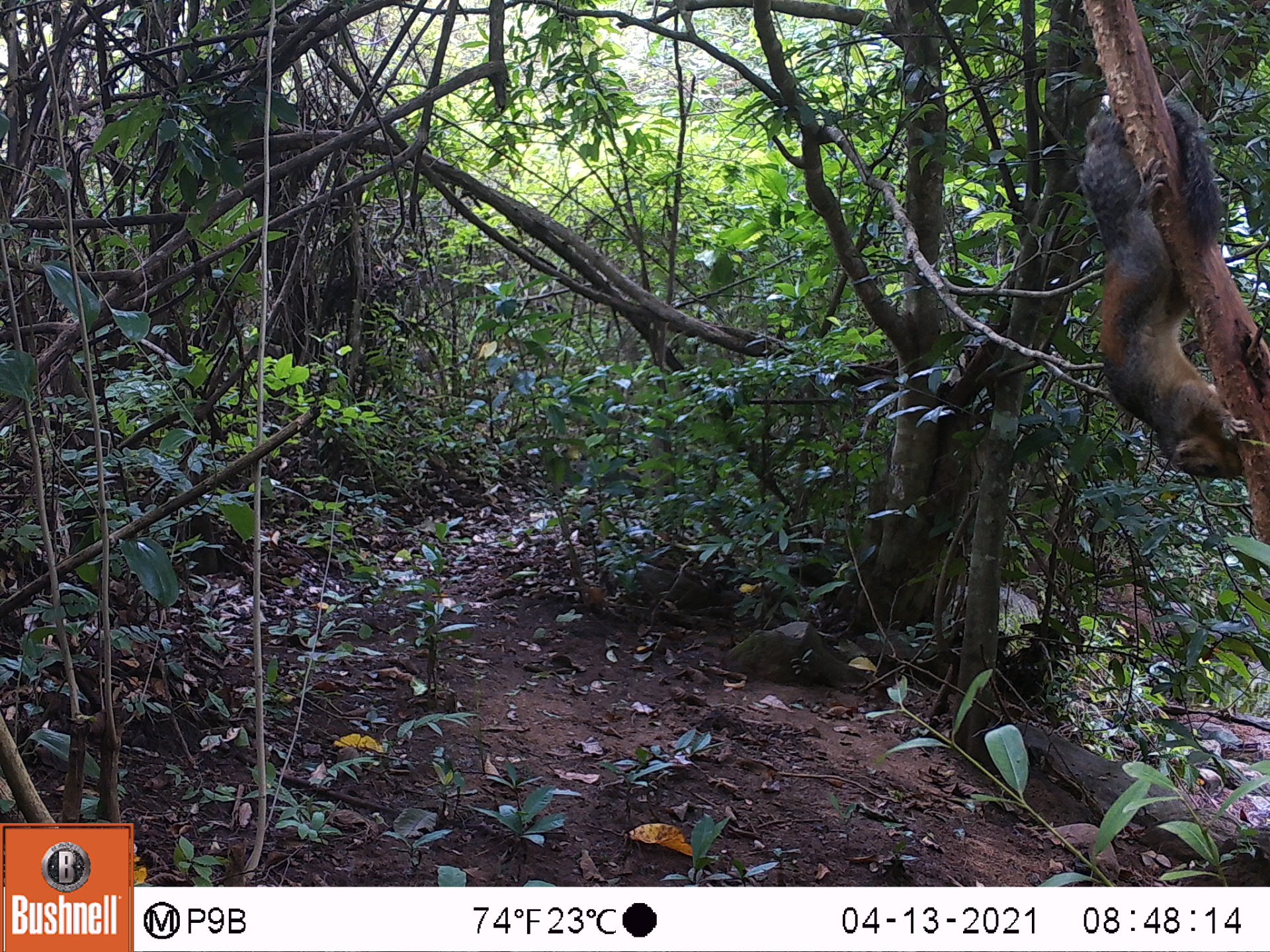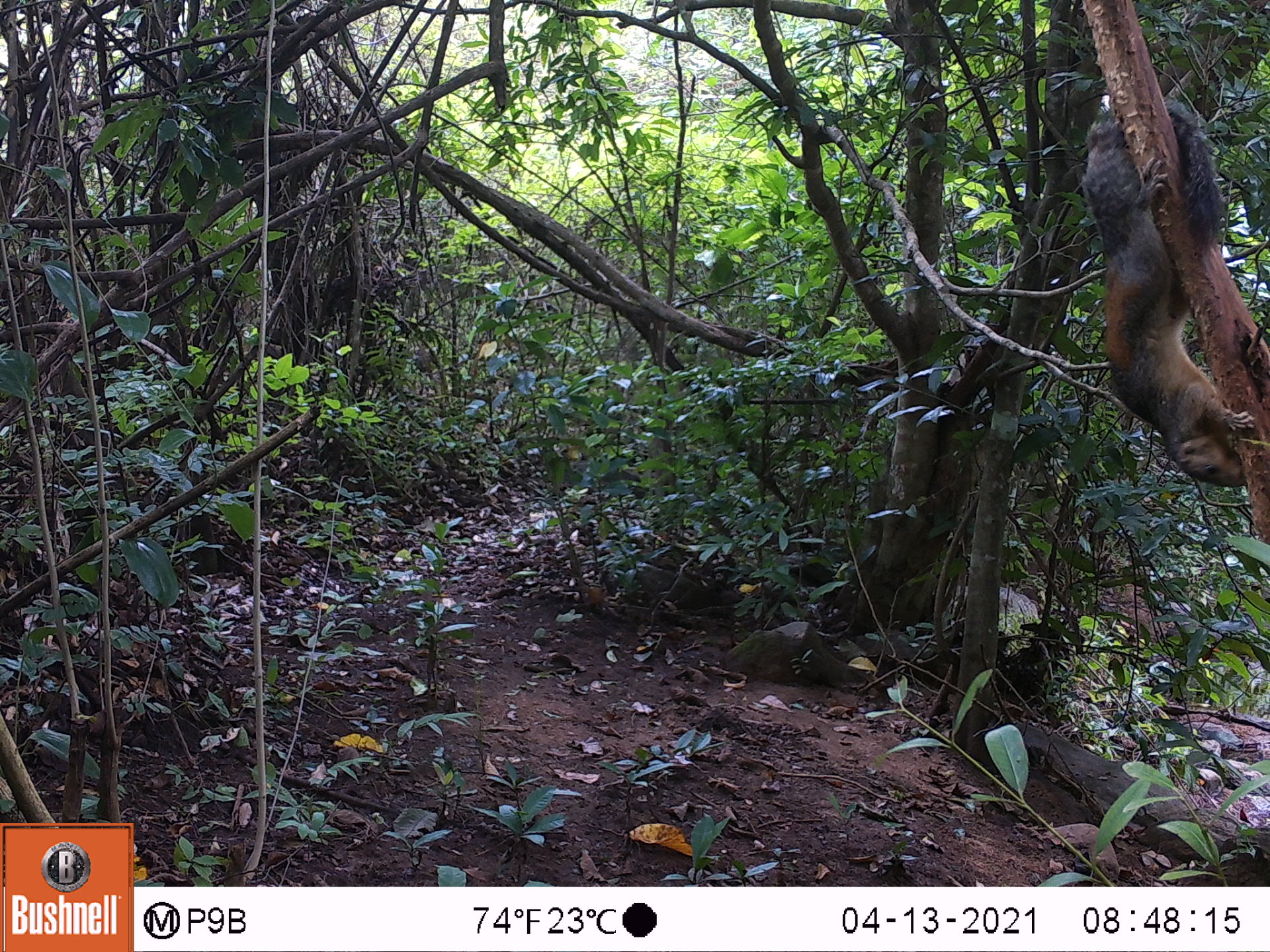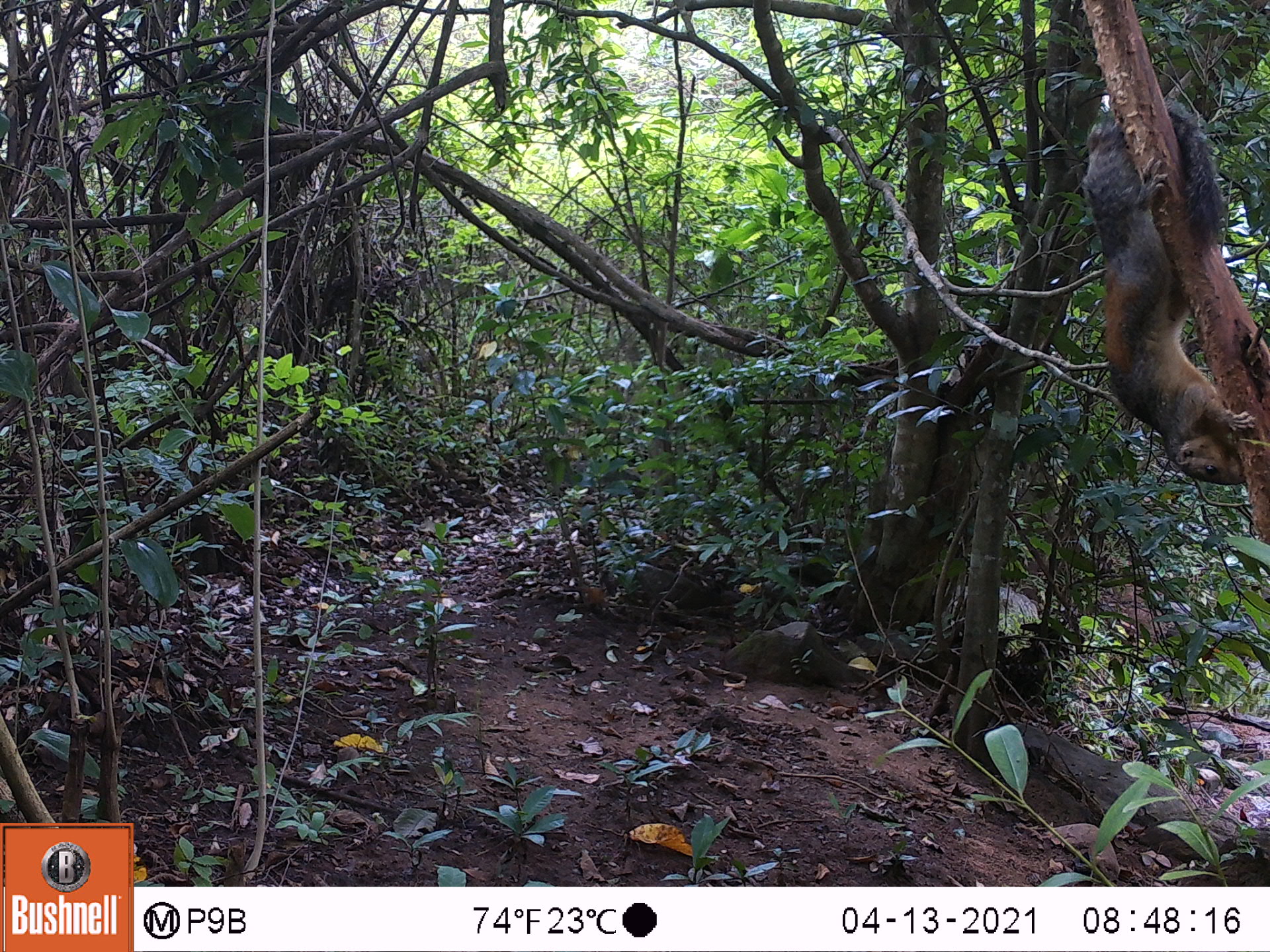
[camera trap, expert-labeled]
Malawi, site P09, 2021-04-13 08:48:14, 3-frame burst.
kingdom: Animalia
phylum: Chordata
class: Mammalia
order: Rodentia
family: Sciuridae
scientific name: Sciuridae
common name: squirrel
Squirrel (Sciuridae), count 1.